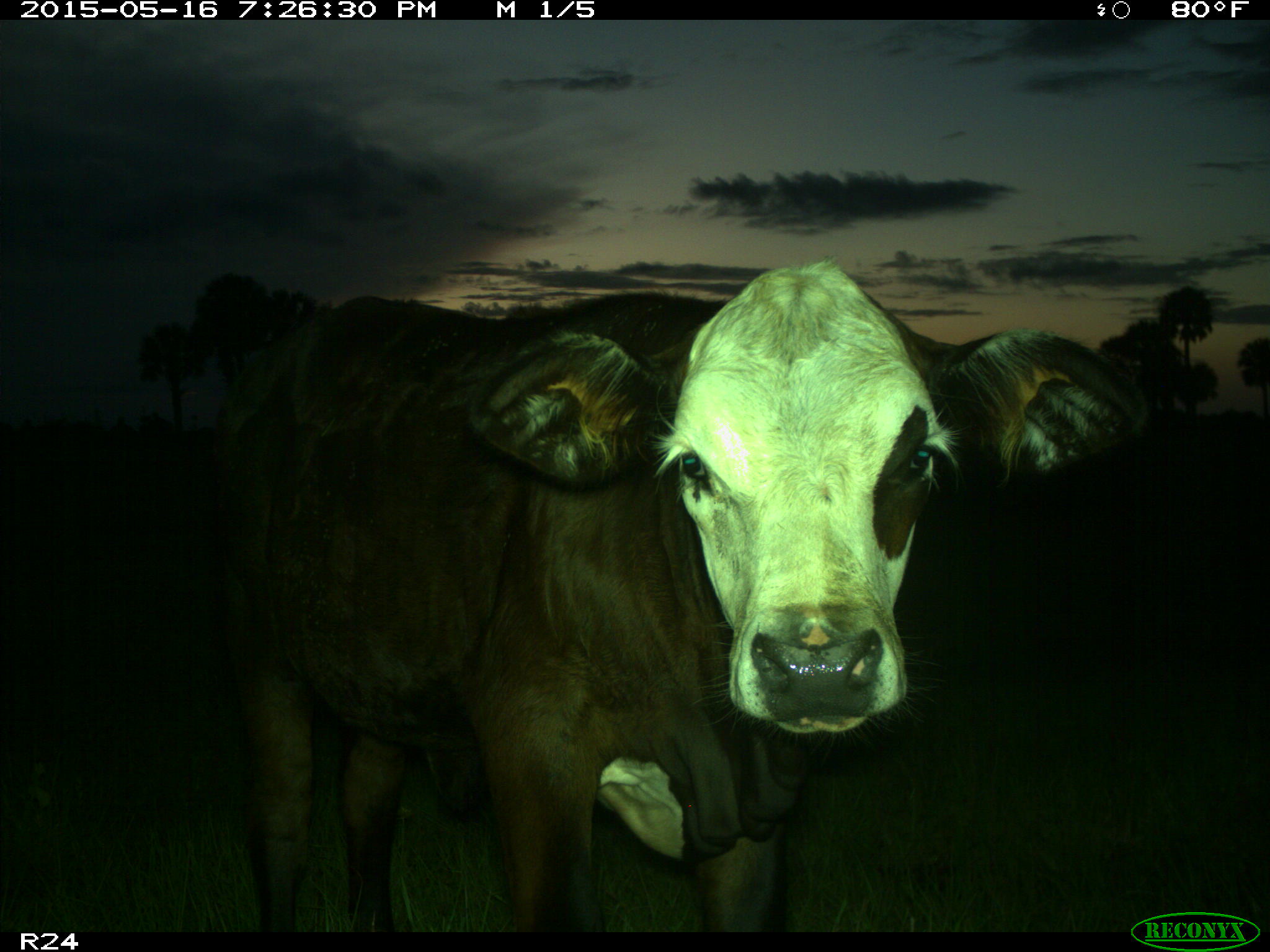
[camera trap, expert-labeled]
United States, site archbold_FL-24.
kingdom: Animalia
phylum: Chordata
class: Mammalia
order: Artiodactyla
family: Bovidae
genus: Bos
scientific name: Bos taurus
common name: domestic cow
Bos taurus (domestic cow).